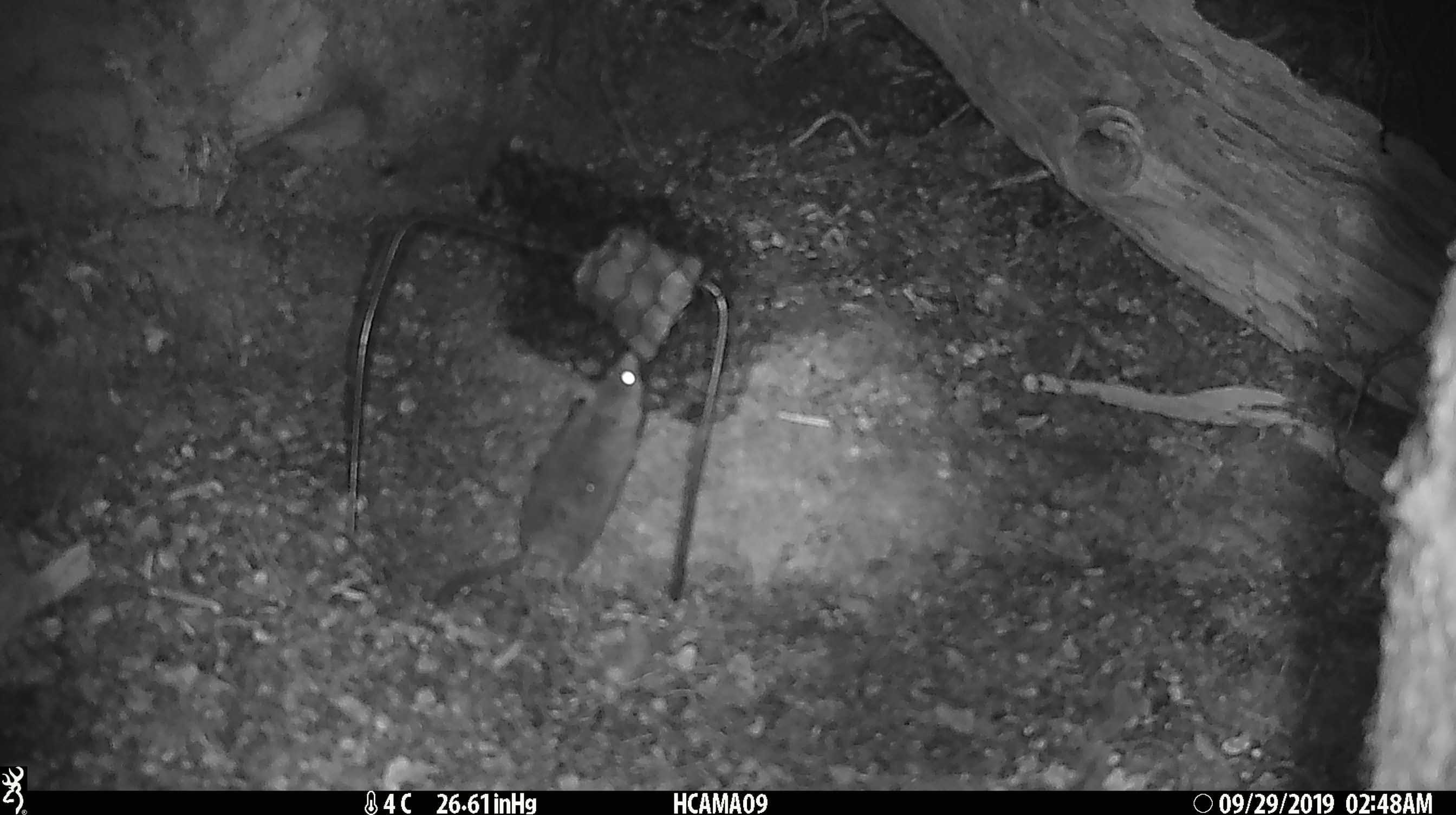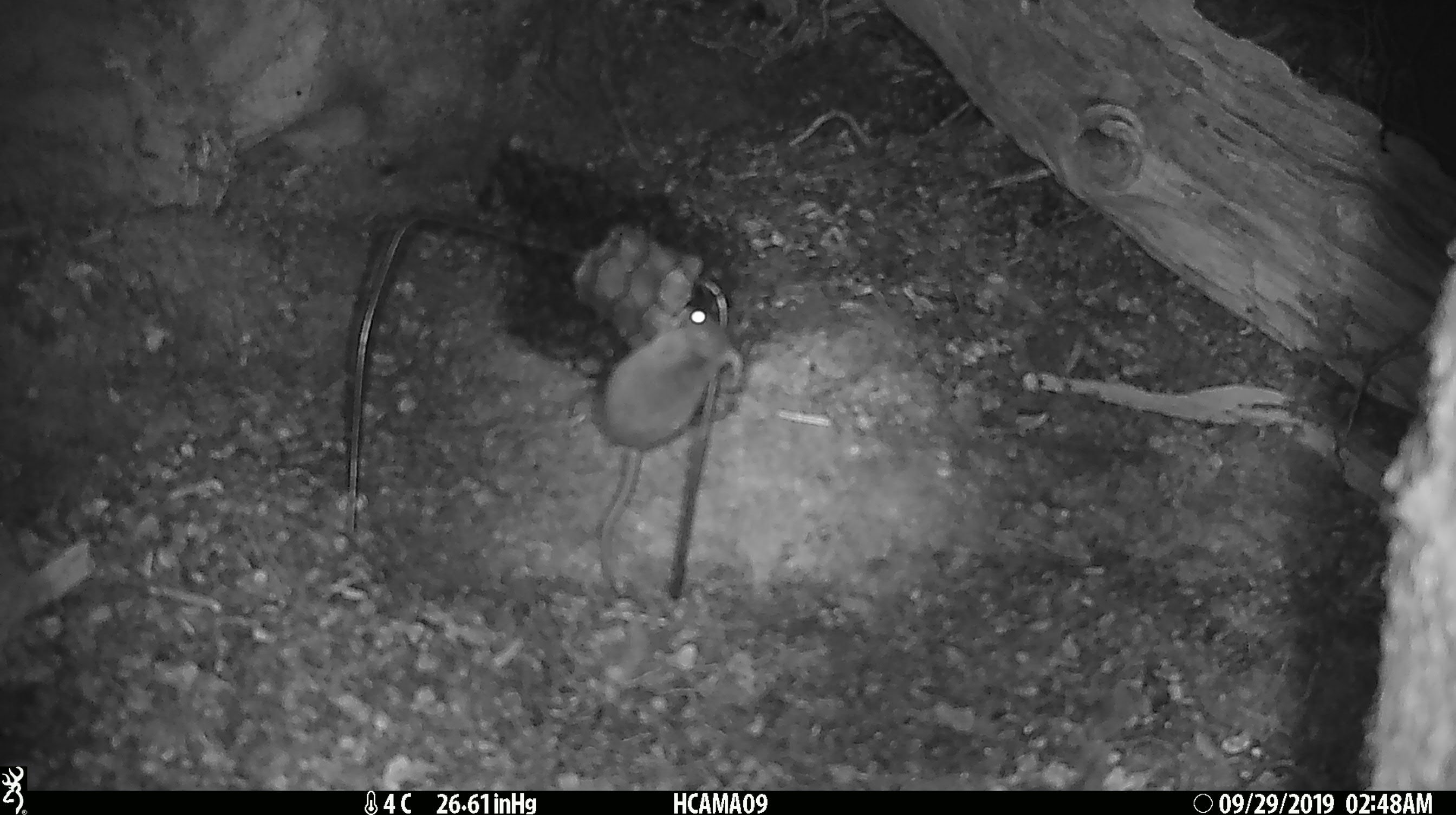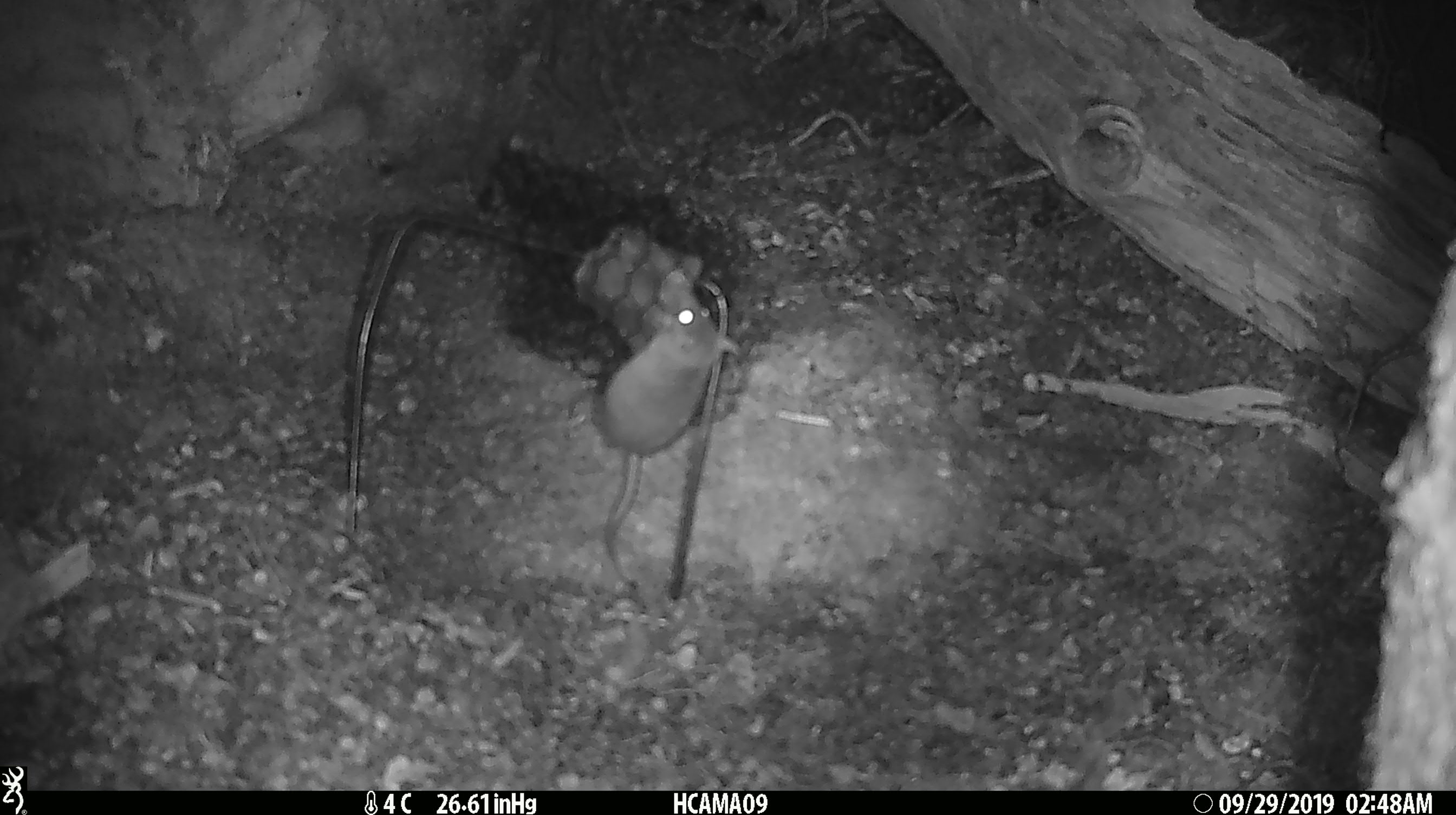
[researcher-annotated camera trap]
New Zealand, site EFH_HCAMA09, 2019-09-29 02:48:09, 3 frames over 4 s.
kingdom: Animalia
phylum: Chordata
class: Mammalia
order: Rodentia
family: Muridae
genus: Mus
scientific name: Mus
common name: mouse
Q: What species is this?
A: Mouse (Mus).